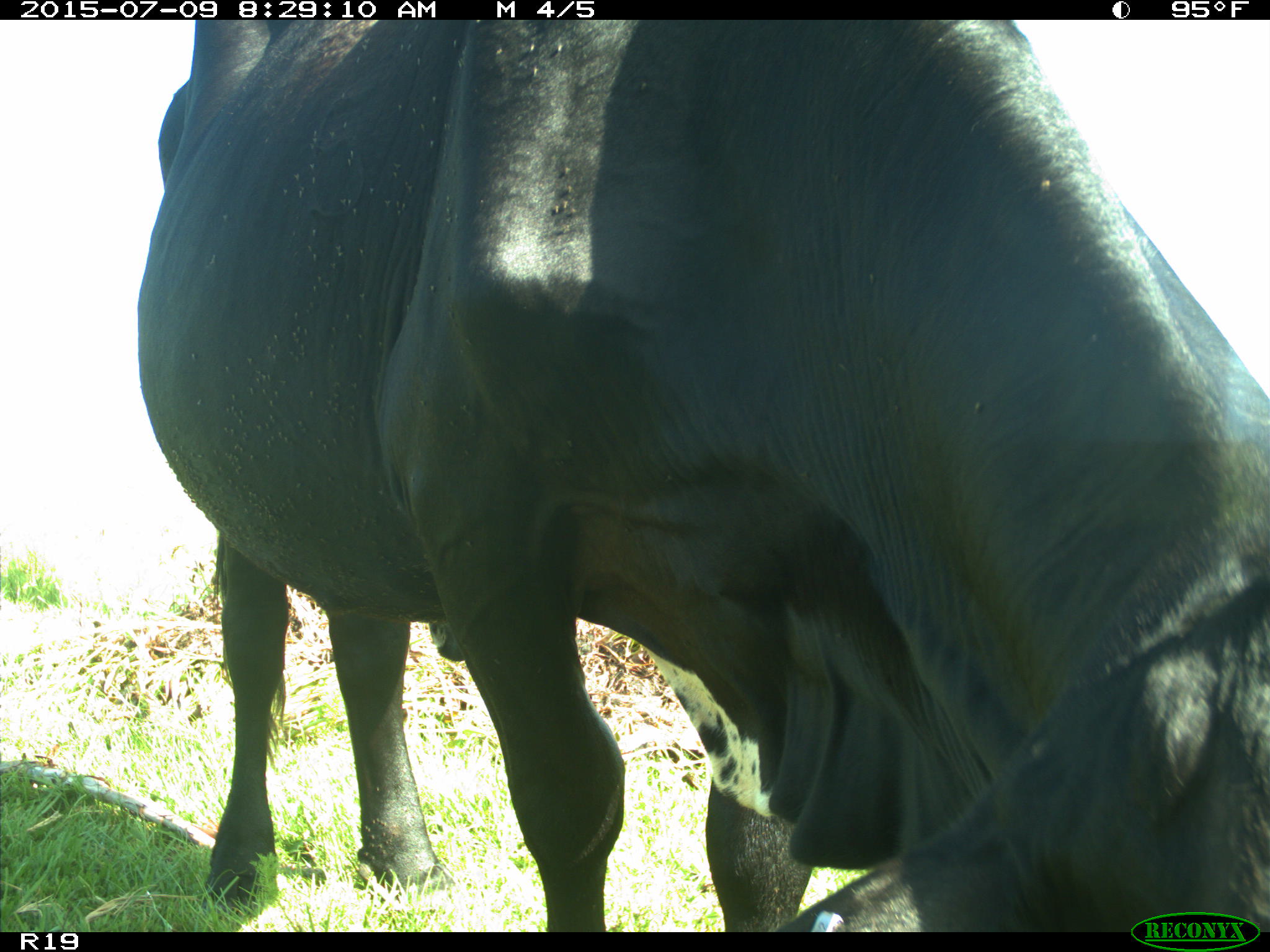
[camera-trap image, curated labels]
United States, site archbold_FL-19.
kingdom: Animalia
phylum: Chordata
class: Mammalia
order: Artiodactyla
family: Bovidae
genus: Bos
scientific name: Bos taurus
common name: domestic cow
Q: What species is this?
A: Bos taurus (domestic cow).